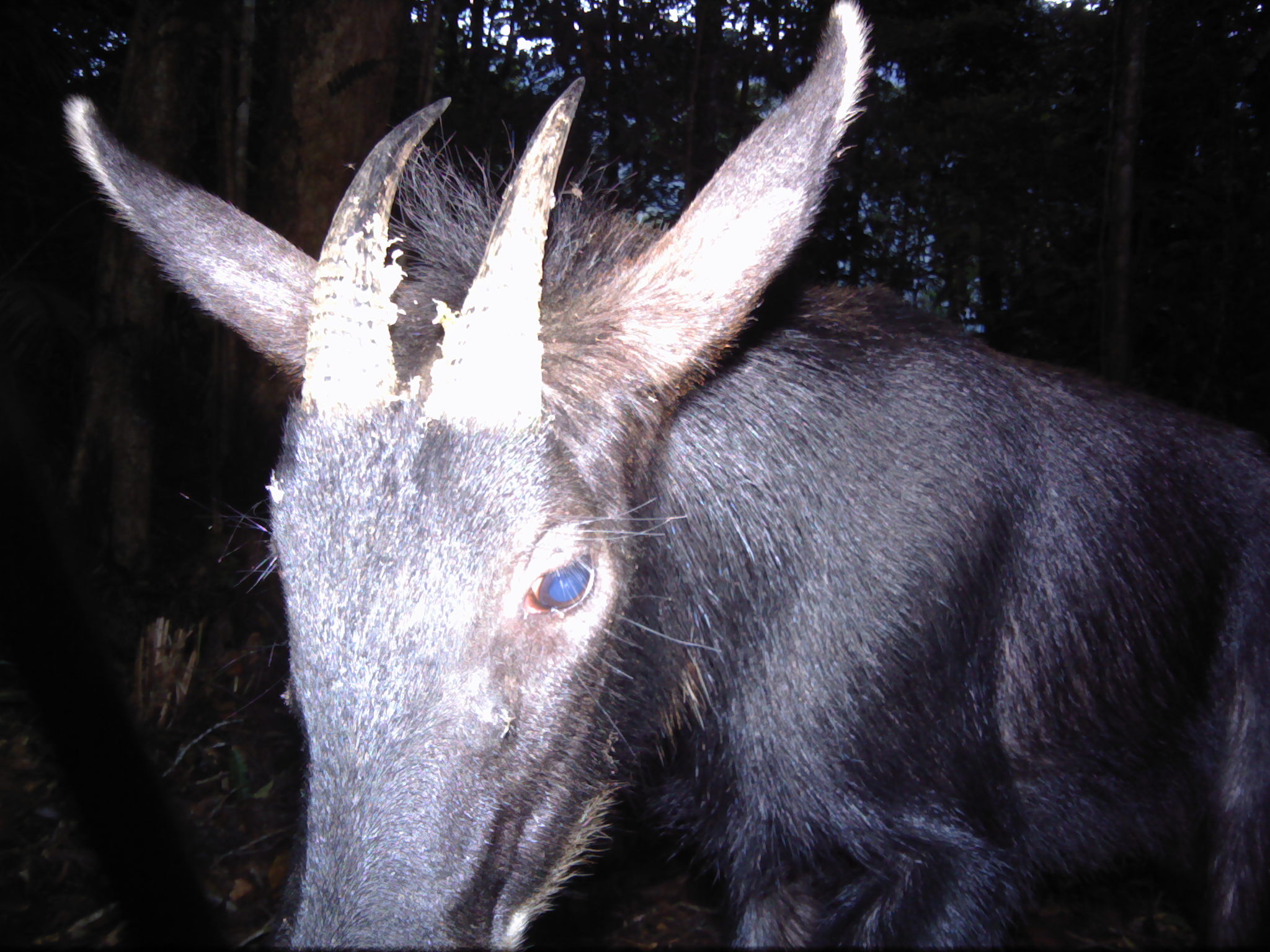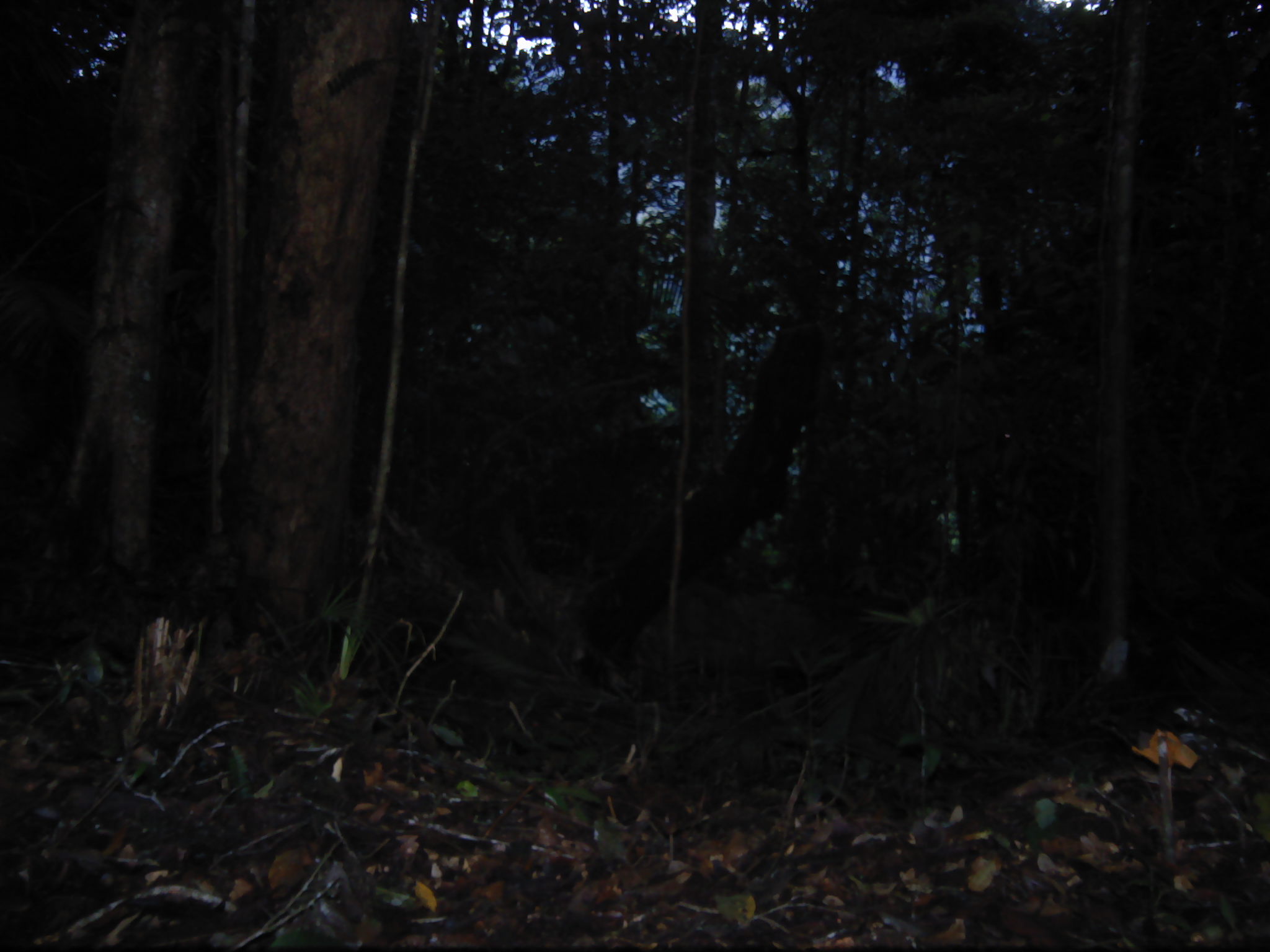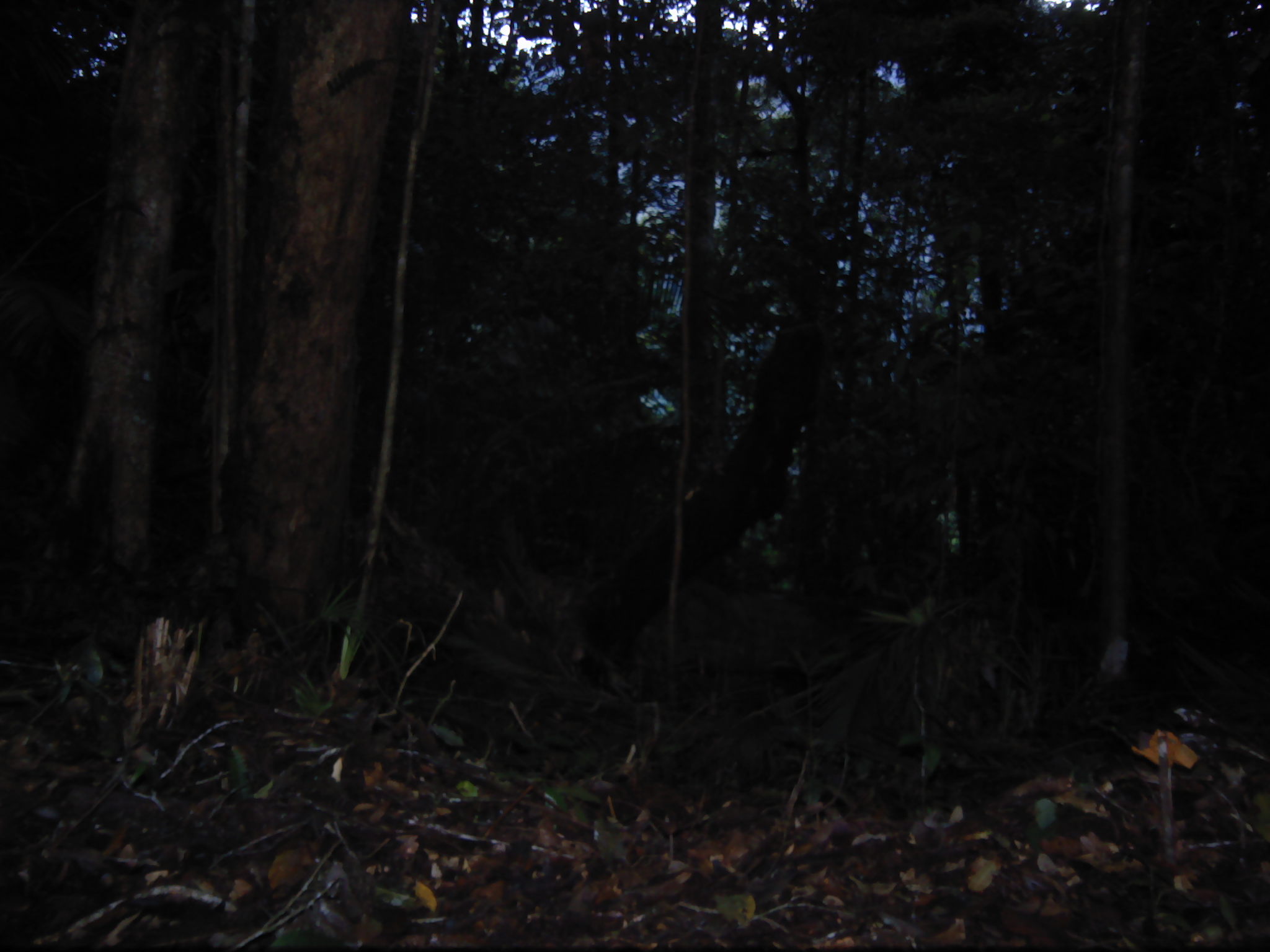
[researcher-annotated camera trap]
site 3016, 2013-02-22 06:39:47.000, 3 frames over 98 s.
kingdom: Animalia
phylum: Chordata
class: Mammalia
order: Artiodactyla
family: Bovidae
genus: Capricornis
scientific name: Capricornis sumatraensis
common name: southern serow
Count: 1.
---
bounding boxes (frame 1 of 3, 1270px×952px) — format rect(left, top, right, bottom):
capricornis sumatraensis: rect(60, 0, 1270, 952)